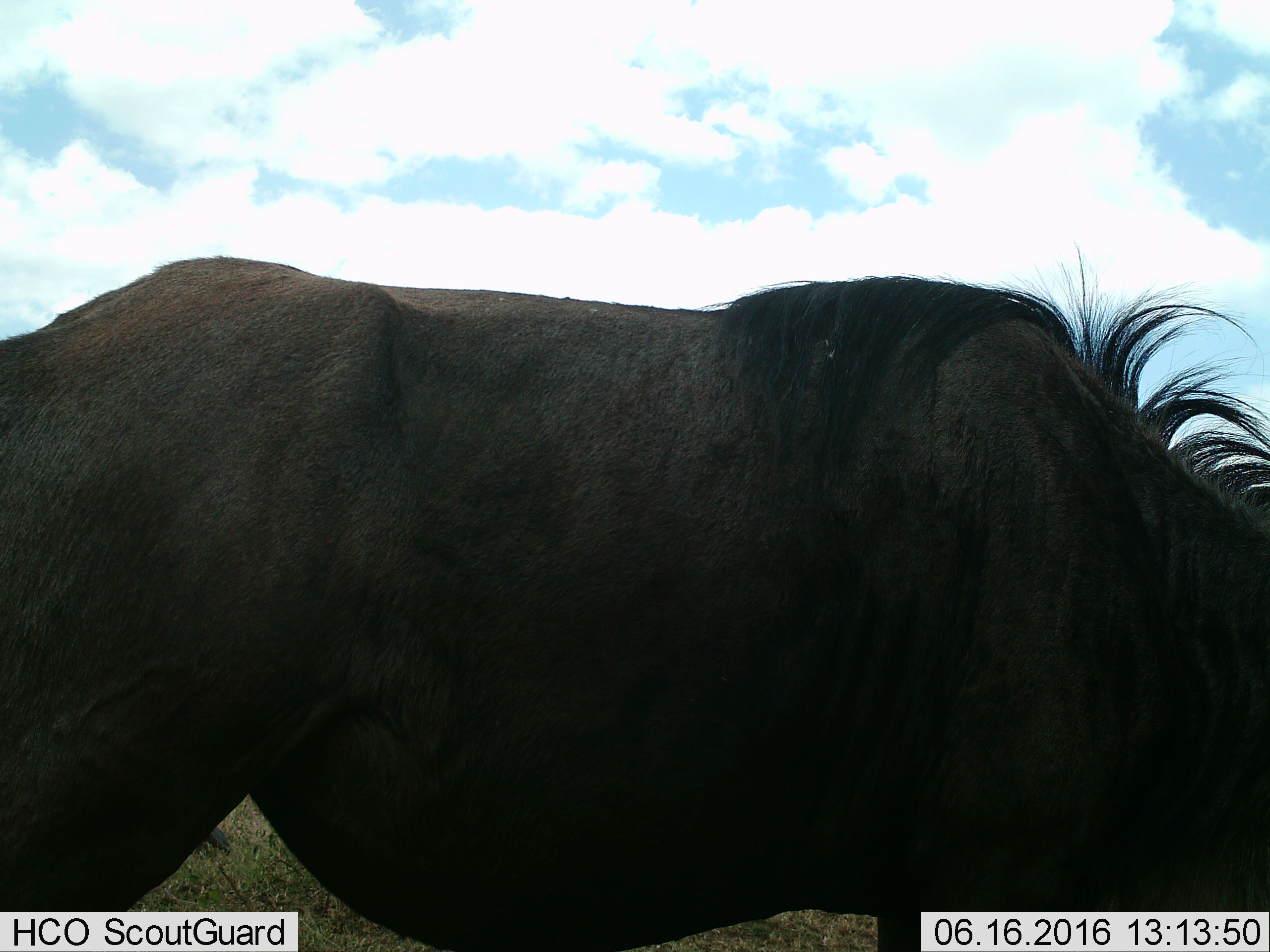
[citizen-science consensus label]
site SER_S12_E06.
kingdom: Animalia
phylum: Chordata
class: Mammalia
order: Artiodactyla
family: Bovidae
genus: Connochaetes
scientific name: Connochaetes taurinus taurinus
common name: blue wildebeest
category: wildebeestblue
Wildebeestblue (blue wildebeest) (Connochaetes taurinus taurinus), count 1. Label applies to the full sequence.